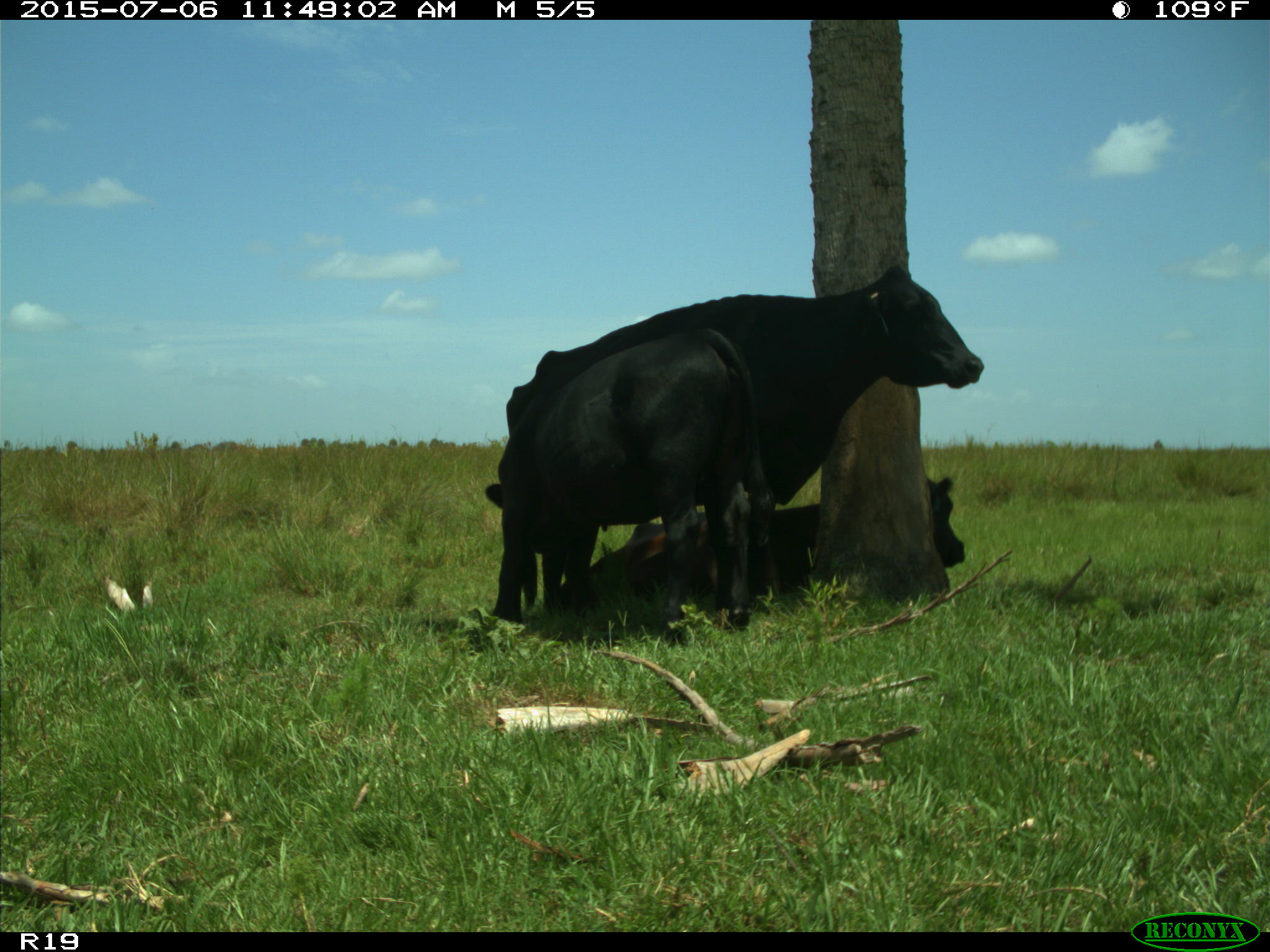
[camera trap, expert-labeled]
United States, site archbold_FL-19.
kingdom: Animalia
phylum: Chordata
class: Mammalia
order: Artiodactyla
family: Bovidae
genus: Bos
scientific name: Bos taurus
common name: domestic cow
Bos taurus (domestic cow).